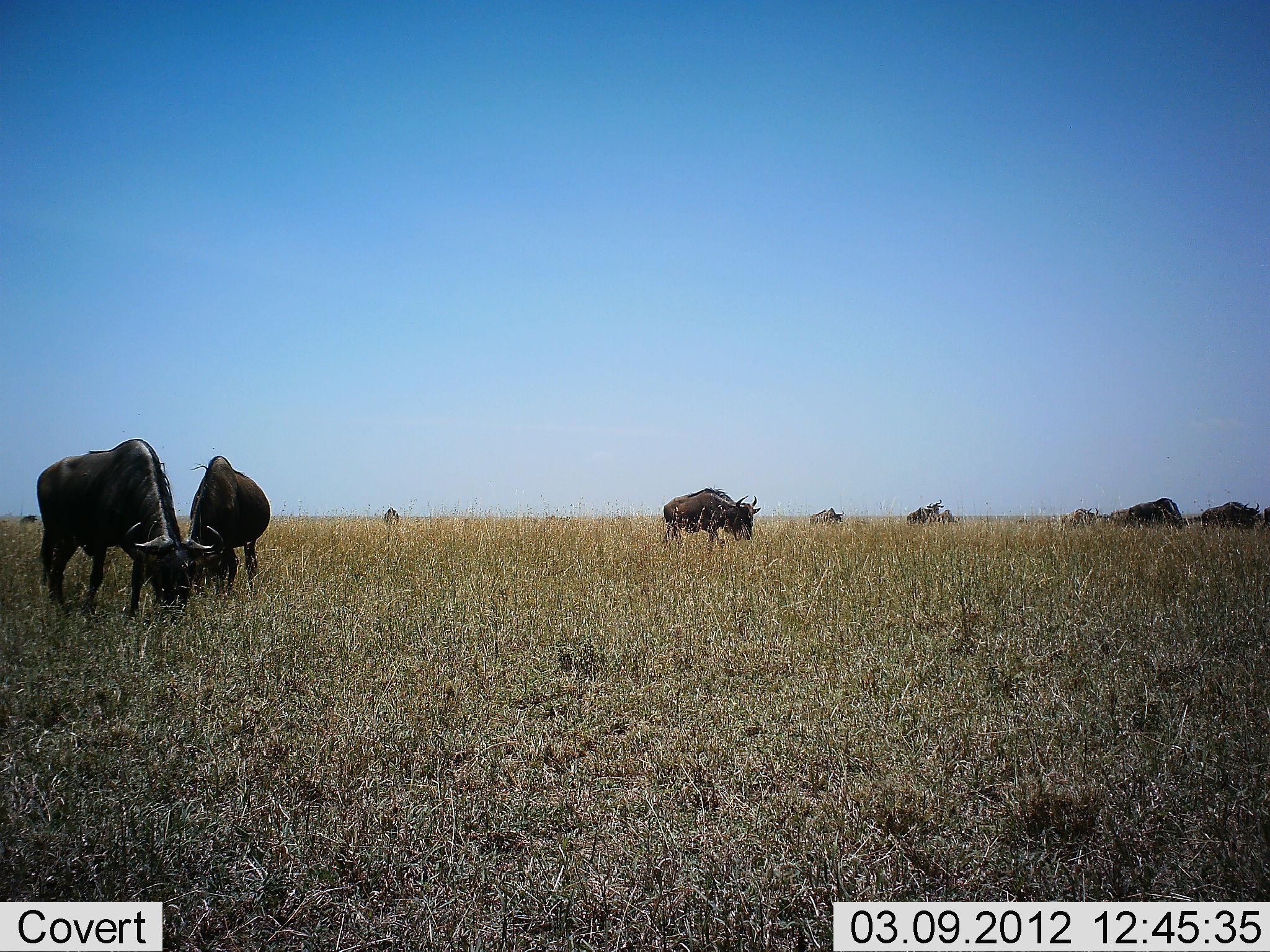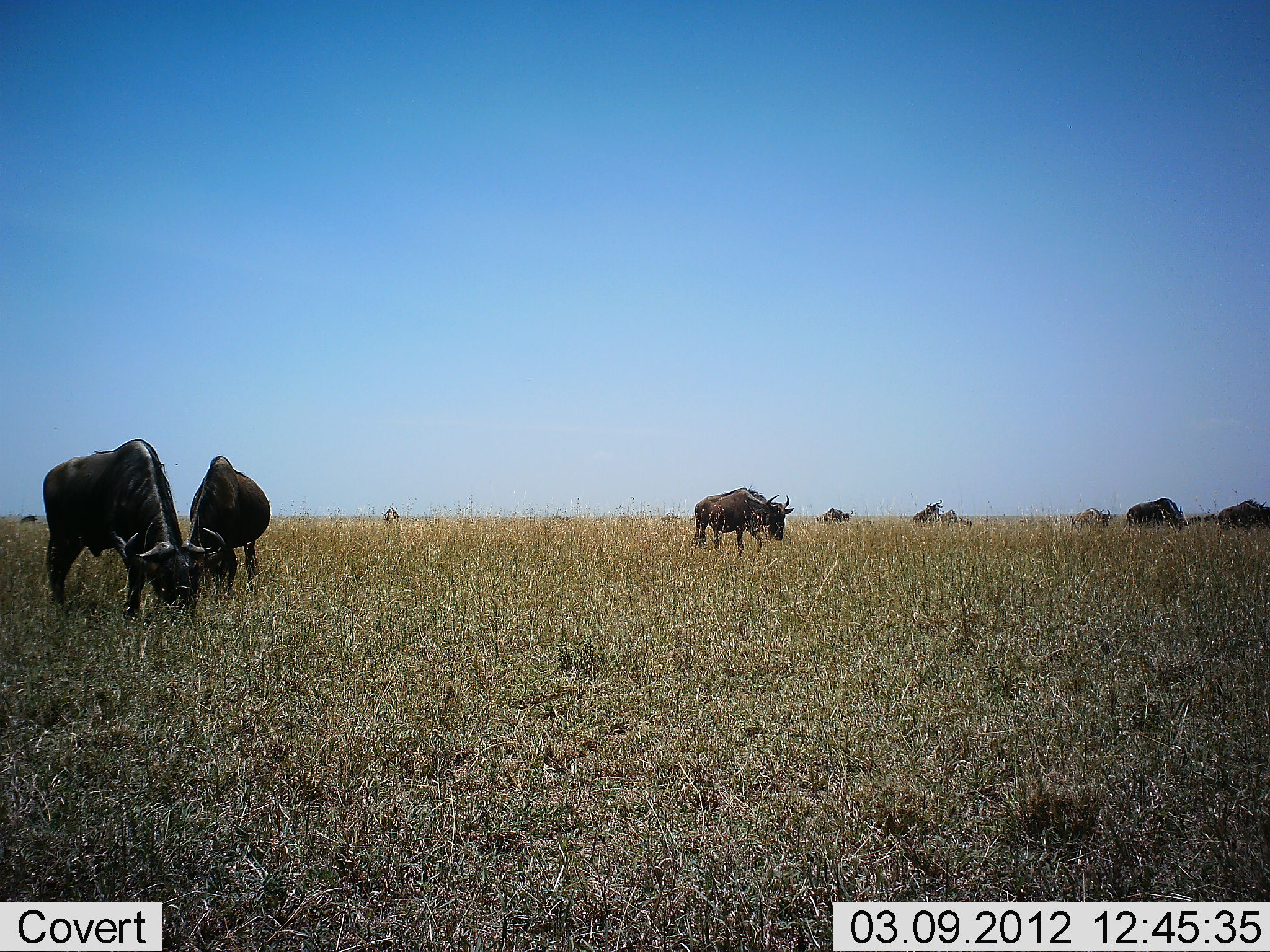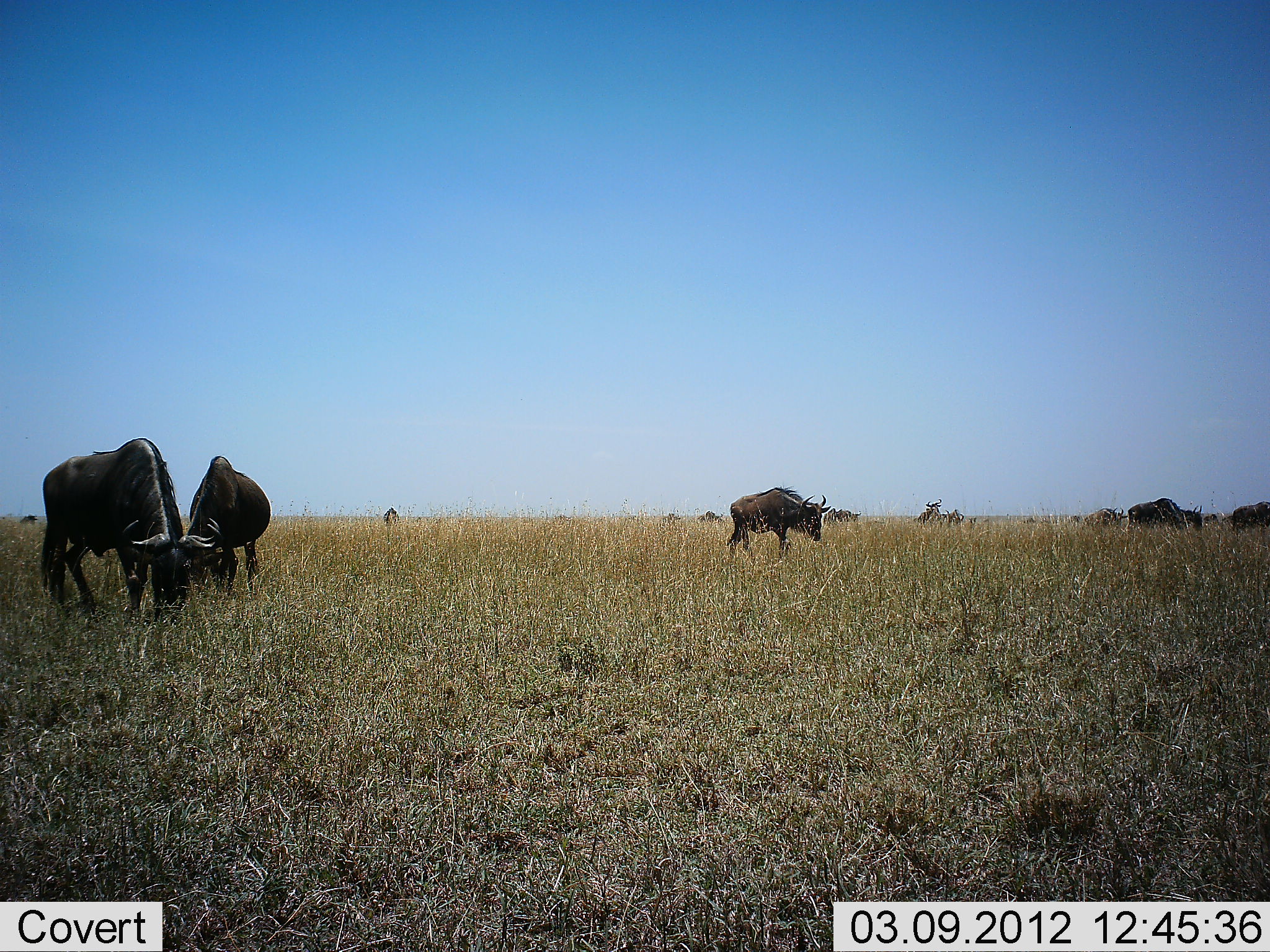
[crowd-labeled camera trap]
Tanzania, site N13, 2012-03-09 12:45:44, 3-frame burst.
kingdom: Animalia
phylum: Chordata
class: Mammalia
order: Artiodactyla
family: Bovidae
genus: Connochaetes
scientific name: Connochaetes taurinus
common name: blue wildebeest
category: wildebeest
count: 11-50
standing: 53%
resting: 12%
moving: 71%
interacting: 0%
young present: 0%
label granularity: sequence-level